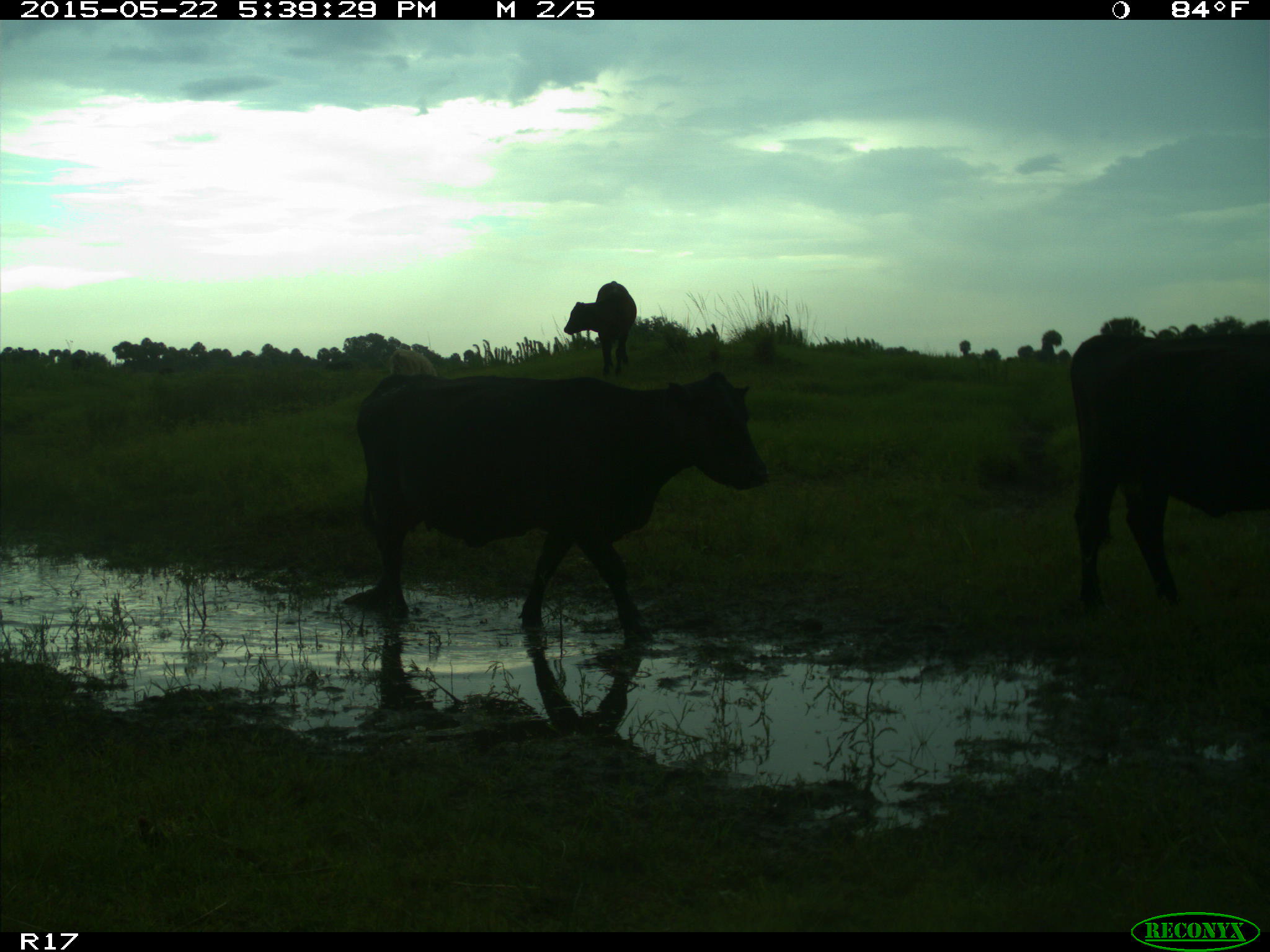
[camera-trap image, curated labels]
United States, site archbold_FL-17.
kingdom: Animalia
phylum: Chordata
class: Mammalia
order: Artiodactyla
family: Bovidae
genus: Bos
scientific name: Bos taurus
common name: domestic cow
Bos taurus (domestic cow).